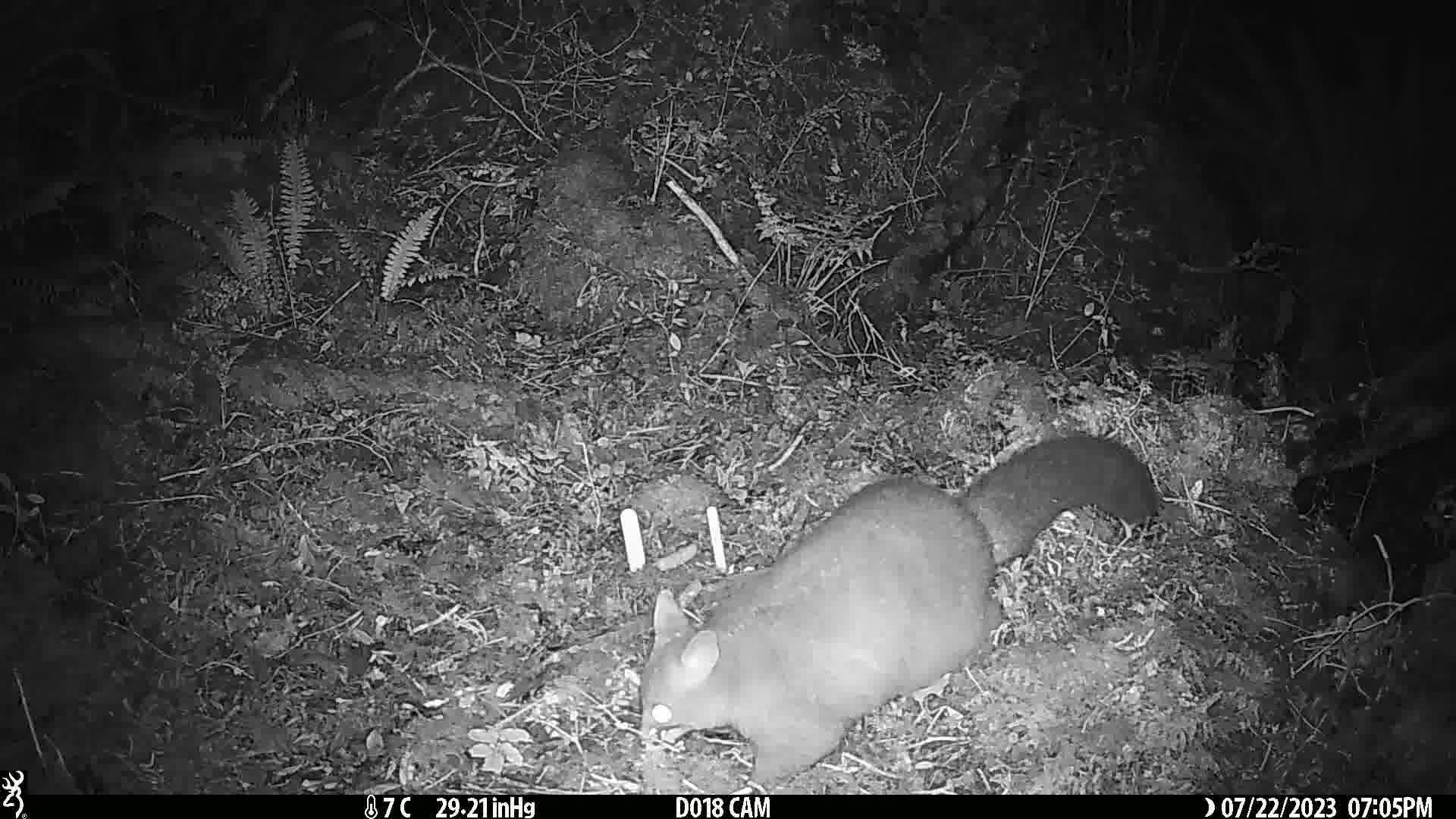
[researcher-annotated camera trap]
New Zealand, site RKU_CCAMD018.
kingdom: Animalia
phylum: Chordata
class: Mammalia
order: Diprotodontia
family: Phalangeridae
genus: Trichosurus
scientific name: Trichosurus vulpecula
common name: common brushtail possum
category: possum